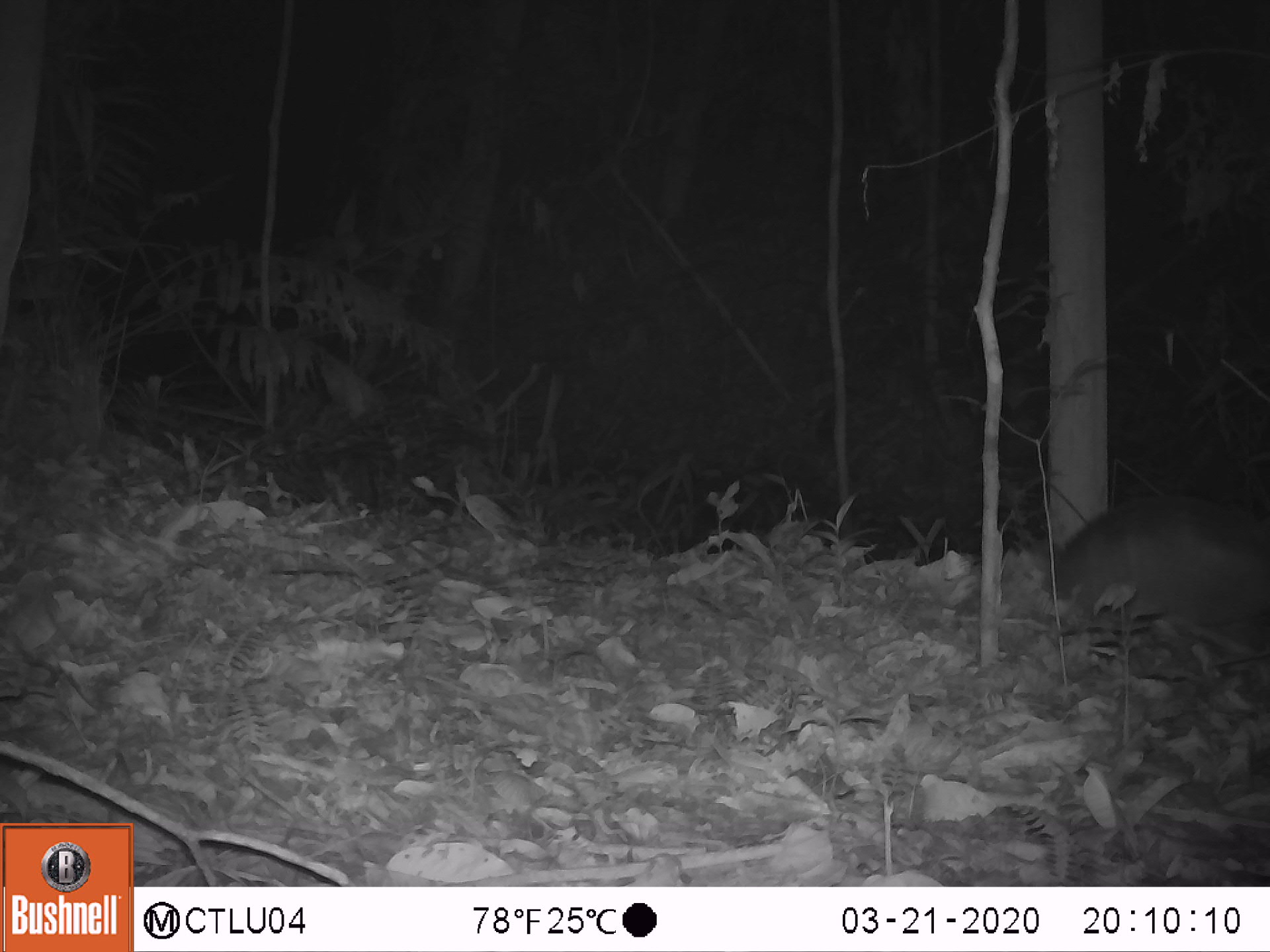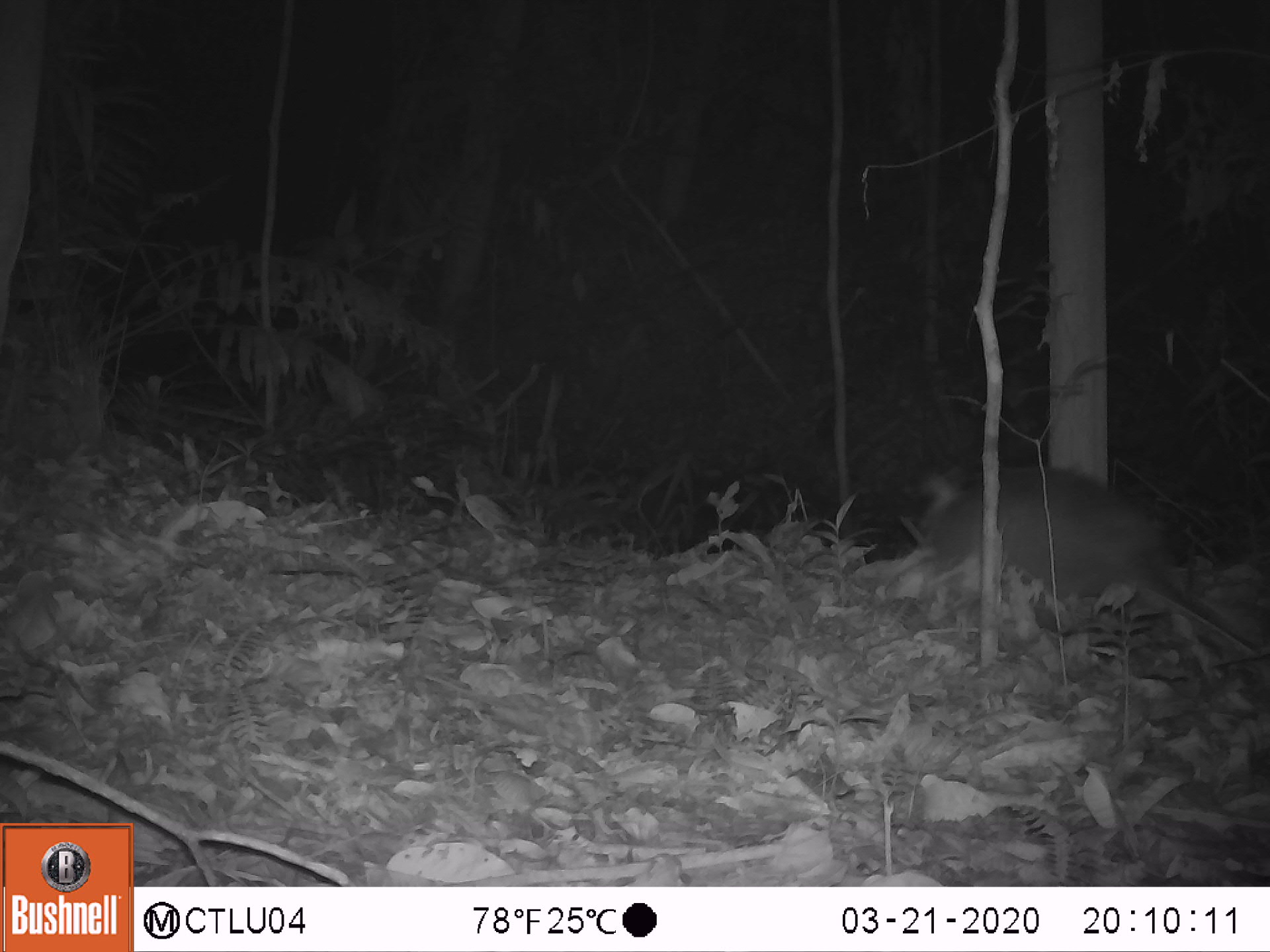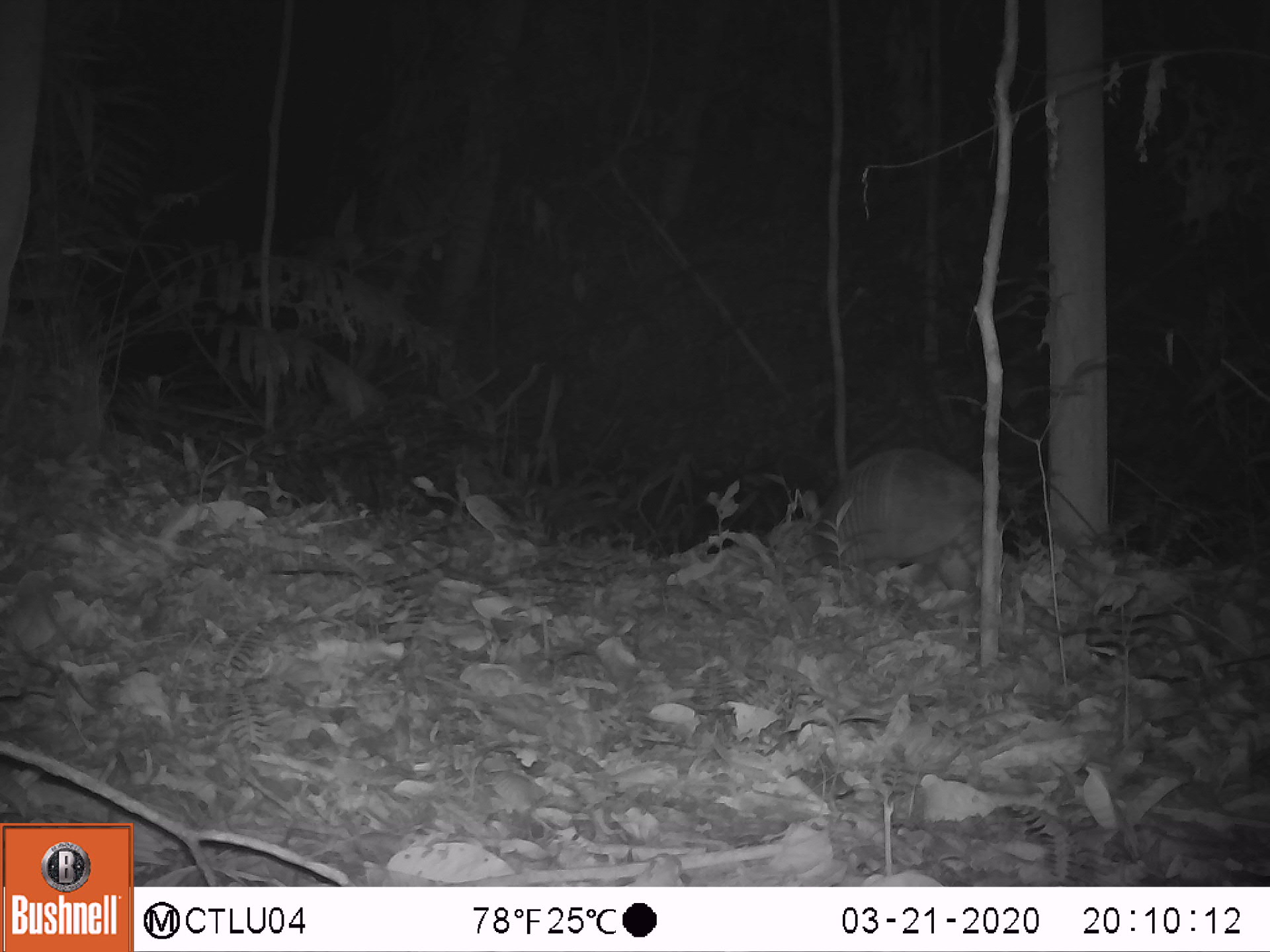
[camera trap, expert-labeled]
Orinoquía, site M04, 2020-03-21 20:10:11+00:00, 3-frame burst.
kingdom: Animalia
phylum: Chordata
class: Mammalia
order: Cingulata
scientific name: Cingulata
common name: armadillo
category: unknown armadillo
Unknown armadillo (armadillo) (Cingulata).